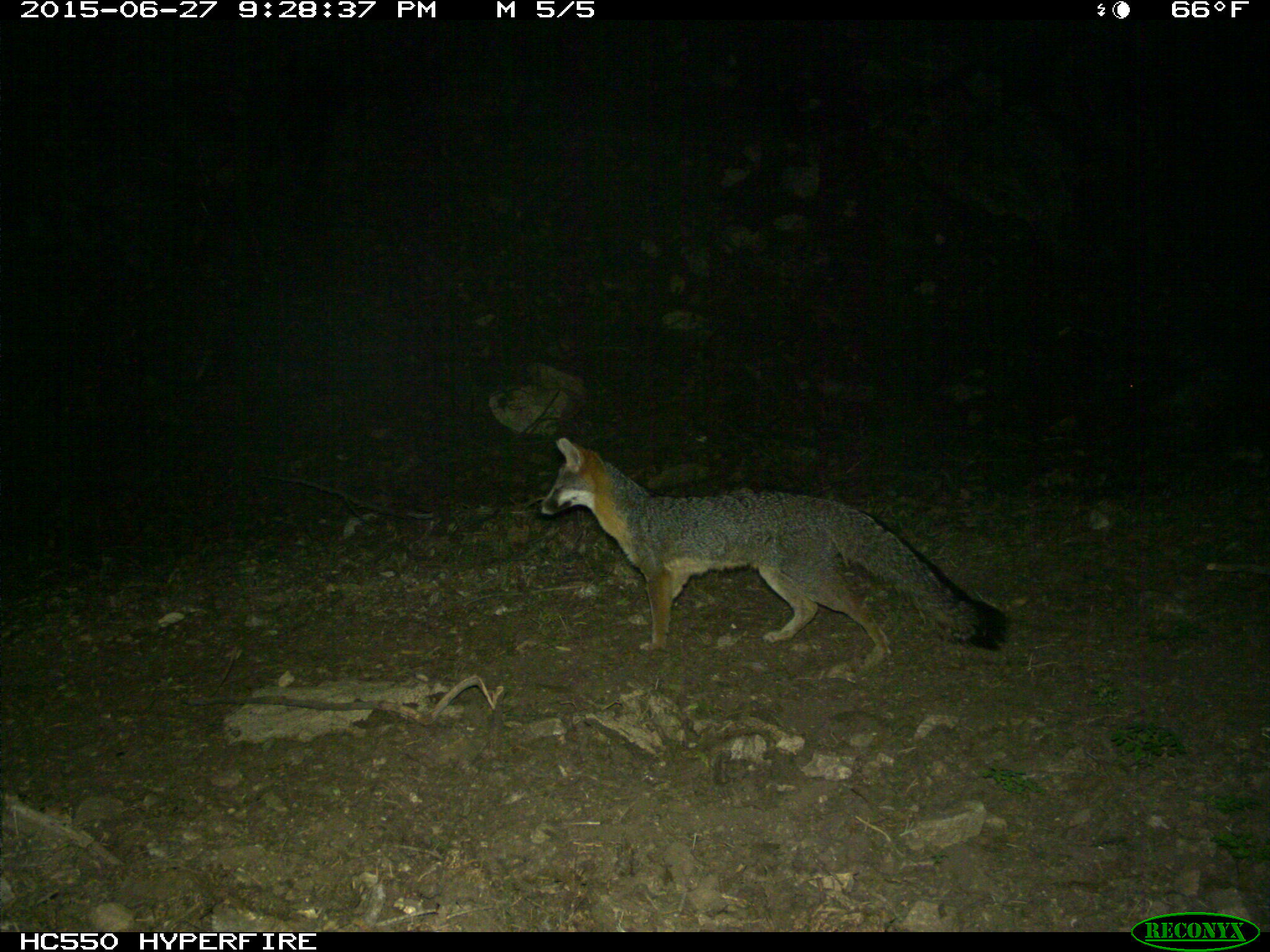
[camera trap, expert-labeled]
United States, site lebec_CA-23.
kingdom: Animalia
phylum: Chordata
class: Mammalia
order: Carnivora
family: Canidae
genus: Urocyon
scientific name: Urocyon cinereoargenteus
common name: gray fox